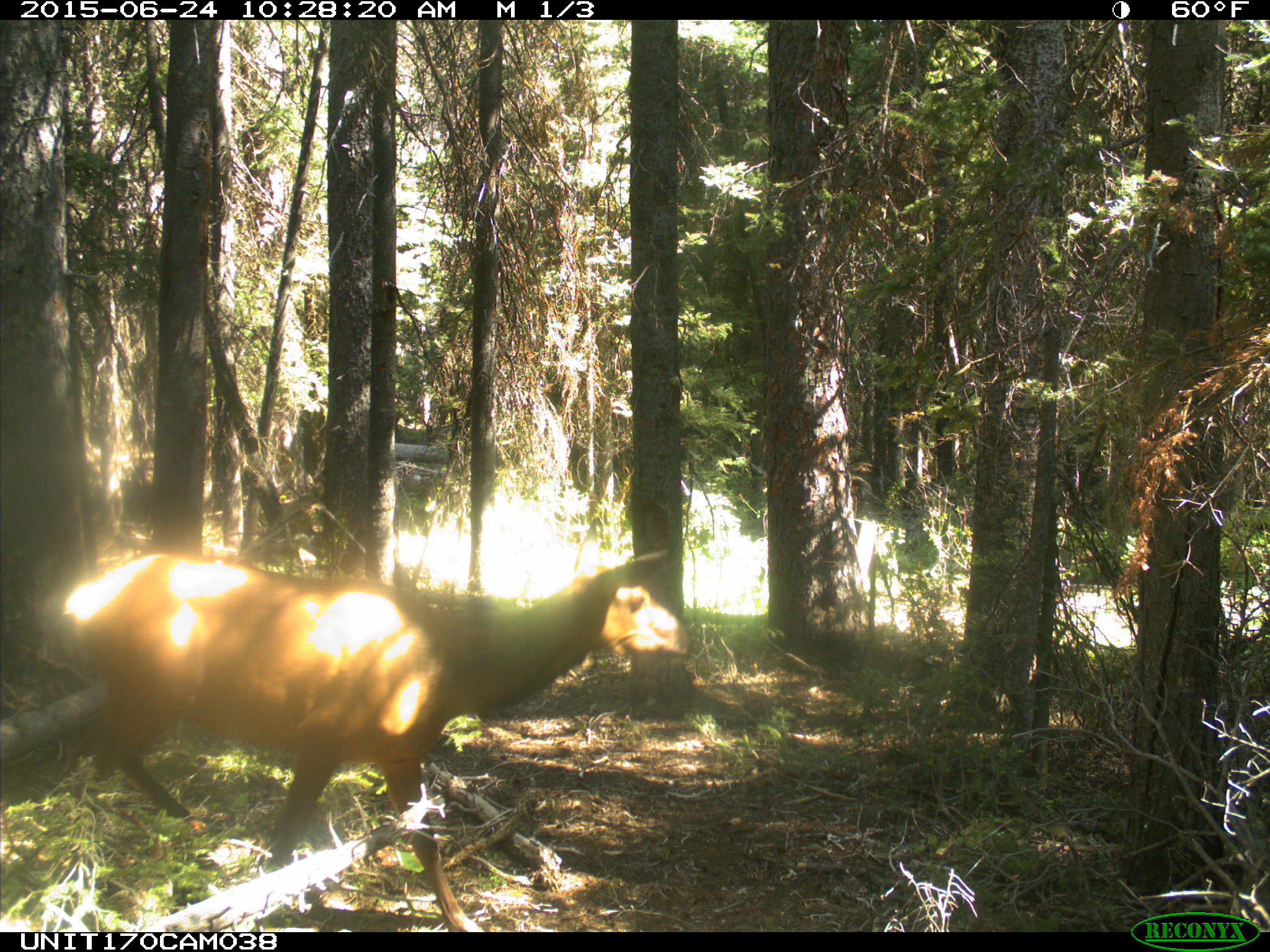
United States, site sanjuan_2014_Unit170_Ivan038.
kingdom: Animalia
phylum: Chordata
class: Mammalia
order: Artiodactyla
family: Cervidae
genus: Cervus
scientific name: Cervus elaphus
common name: red deer